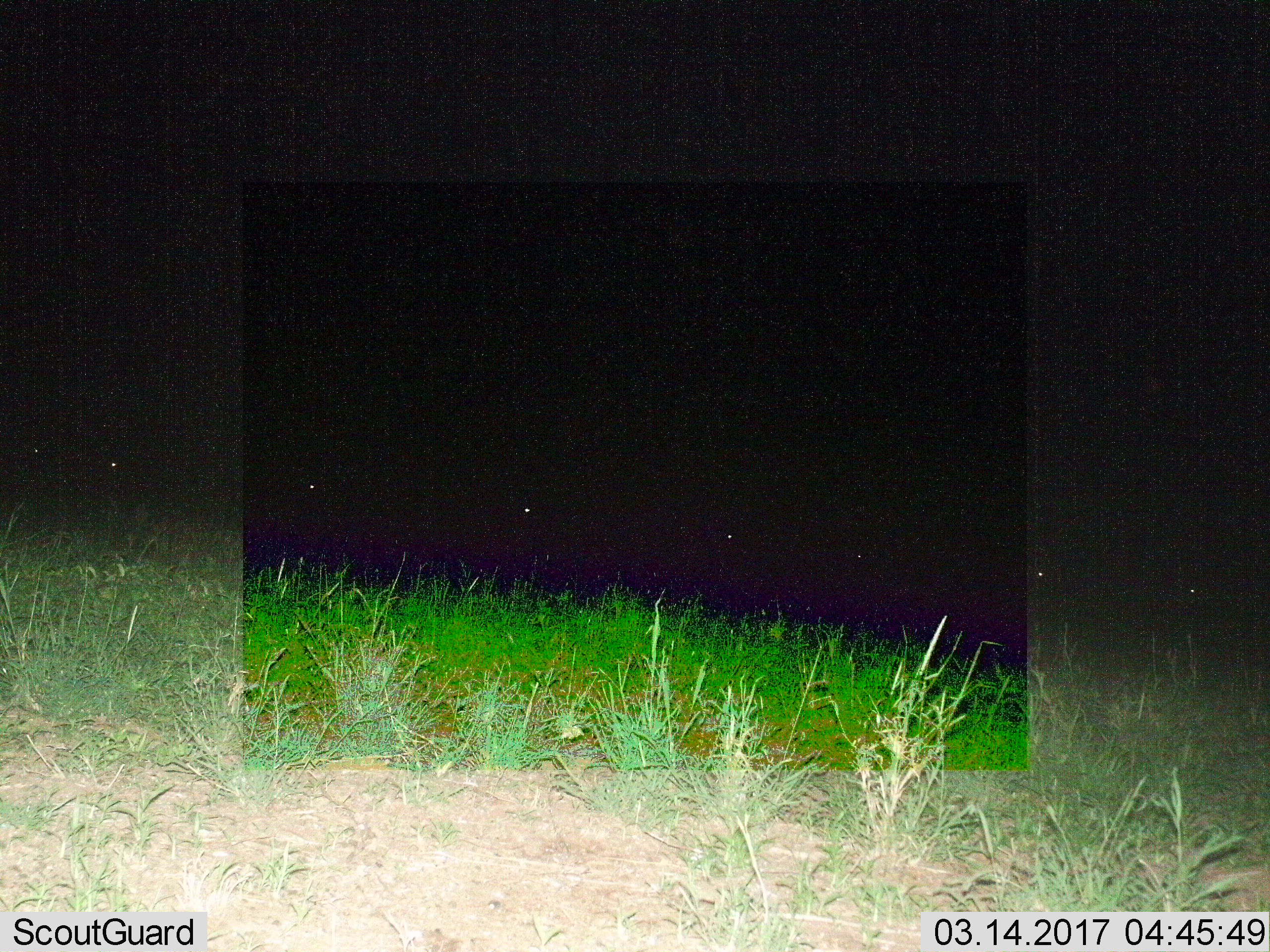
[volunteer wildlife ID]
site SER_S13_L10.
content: unidentified animal